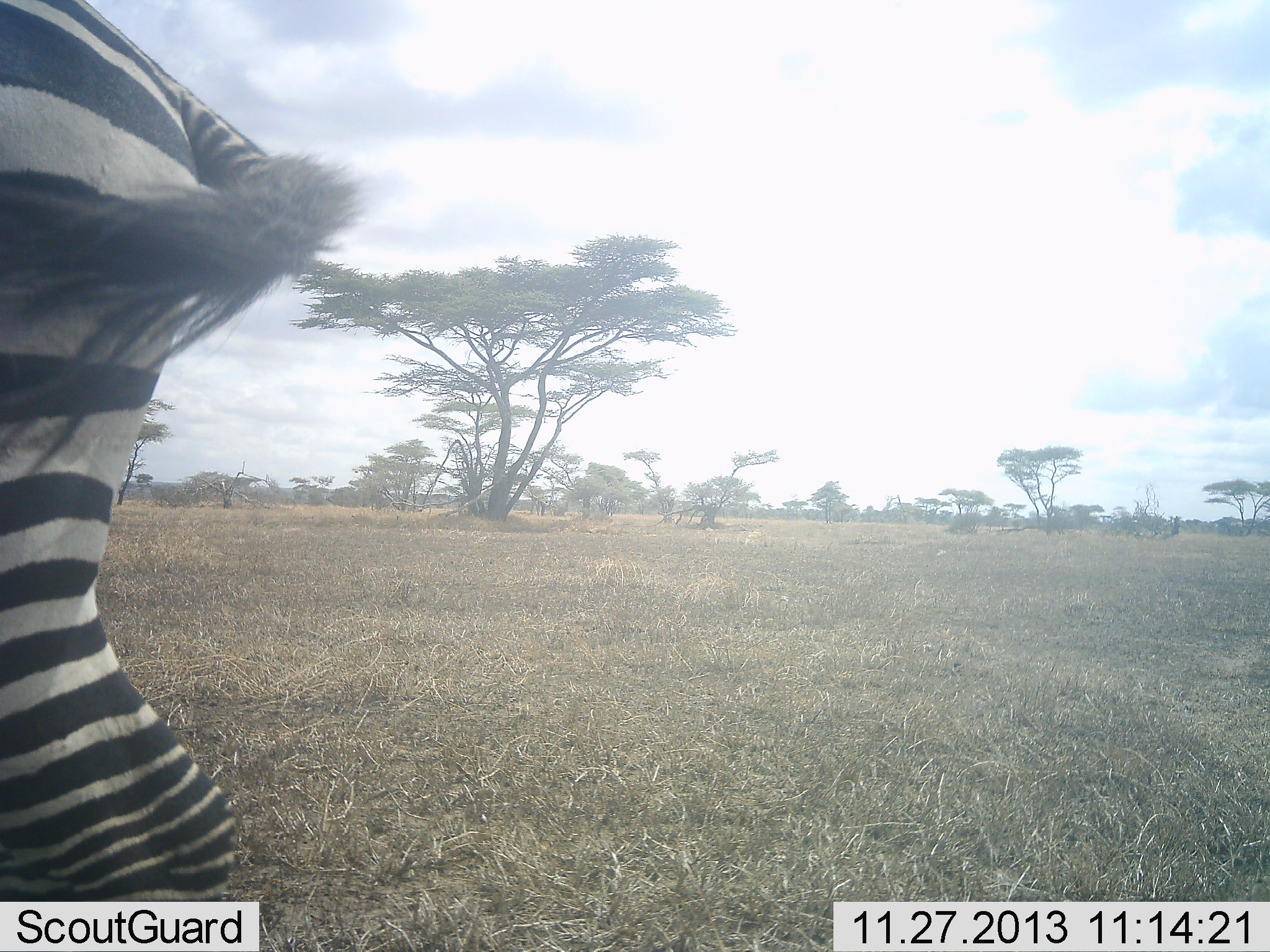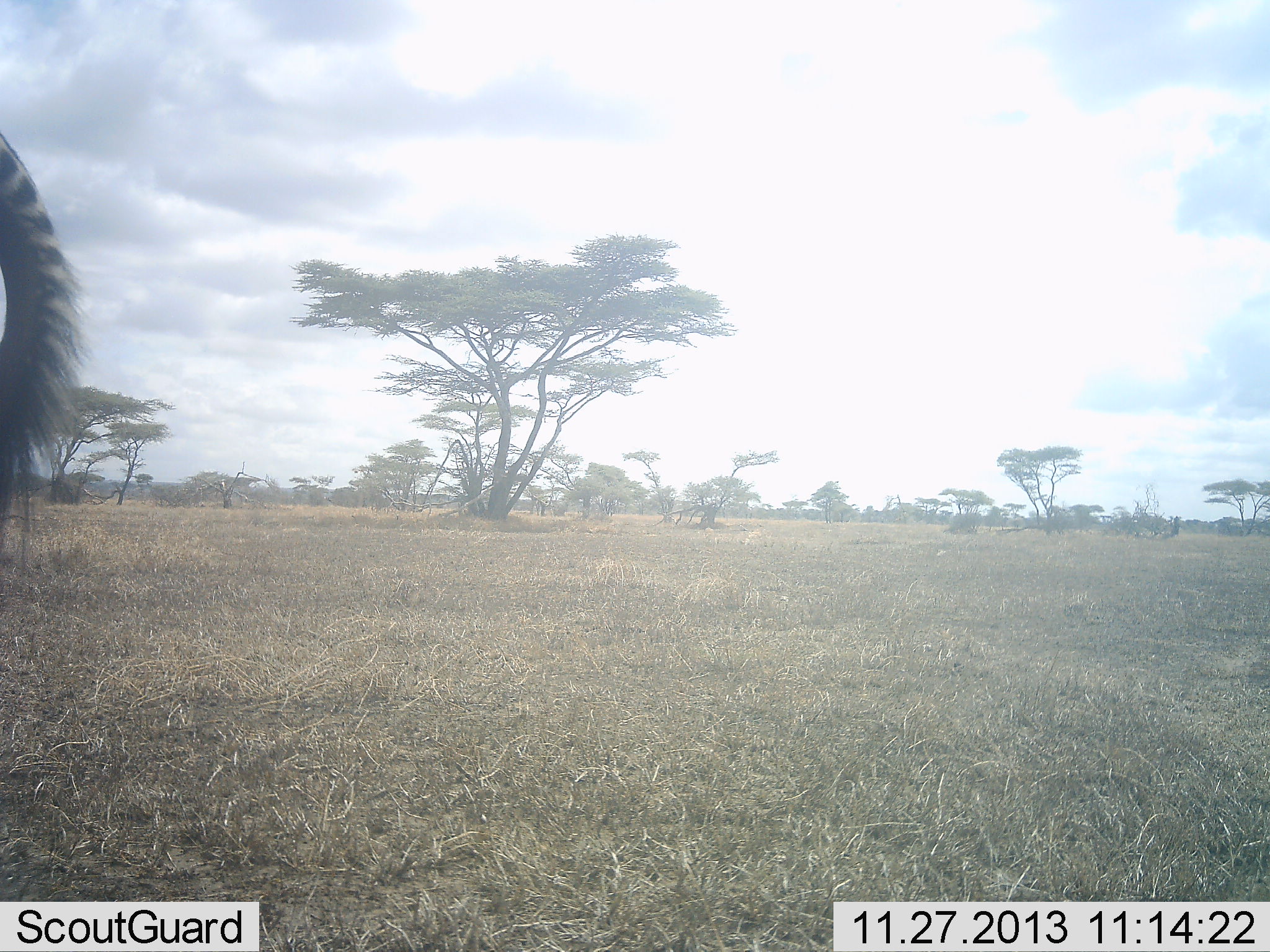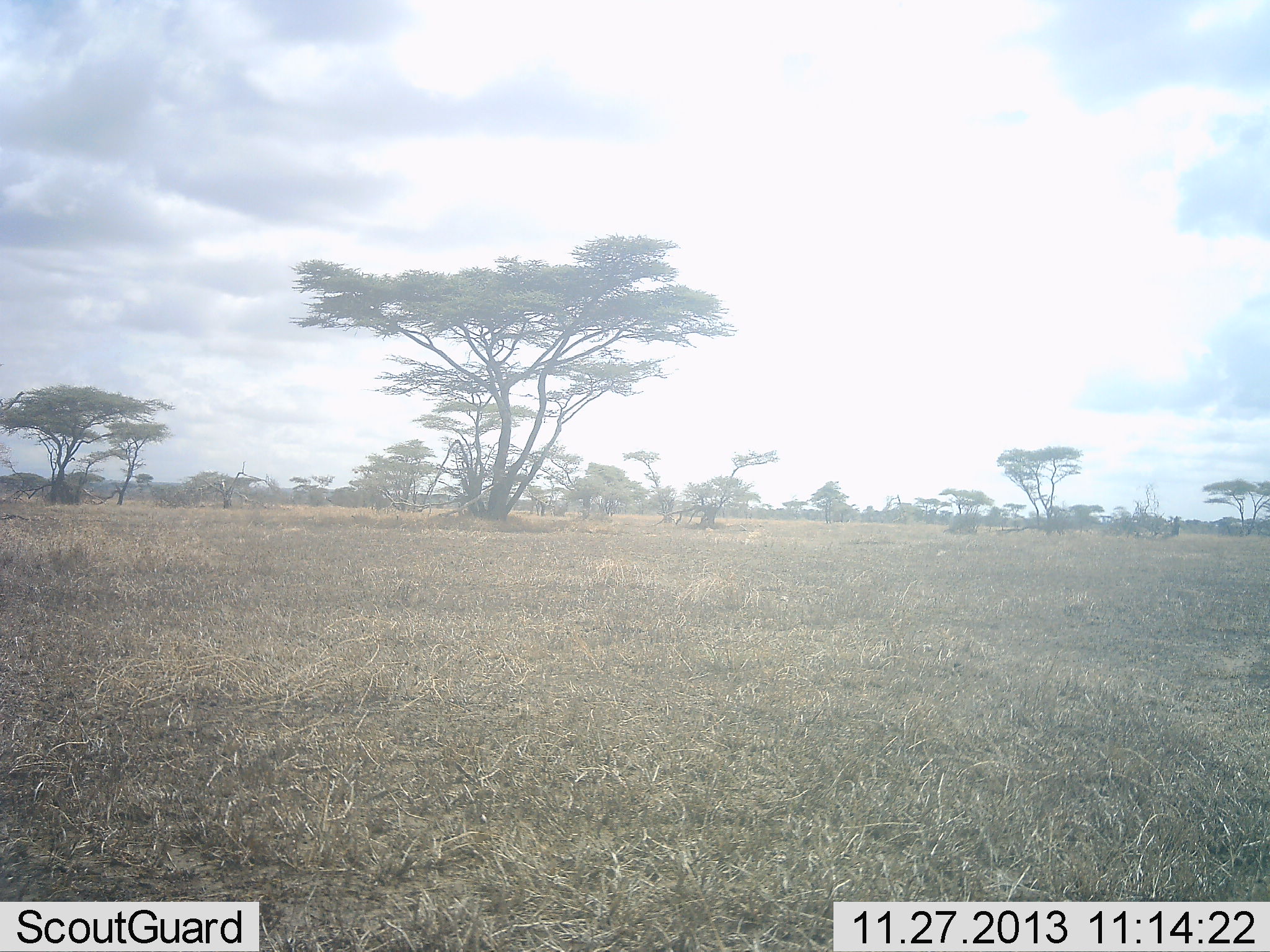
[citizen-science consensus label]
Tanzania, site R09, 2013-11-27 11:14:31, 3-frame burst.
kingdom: Animalia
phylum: Chordata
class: Mammalia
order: Perissodactyla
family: Equidae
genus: Equus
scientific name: Equus quagga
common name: plains zebra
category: zebra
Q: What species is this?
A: Zebra (plains zebra) (Equus quagga).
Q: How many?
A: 1.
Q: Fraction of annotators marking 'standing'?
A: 20%.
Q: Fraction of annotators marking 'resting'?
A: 0%.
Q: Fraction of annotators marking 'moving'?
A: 80%.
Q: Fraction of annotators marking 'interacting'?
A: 0%.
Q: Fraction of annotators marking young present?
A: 0%.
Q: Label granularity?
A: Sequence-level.